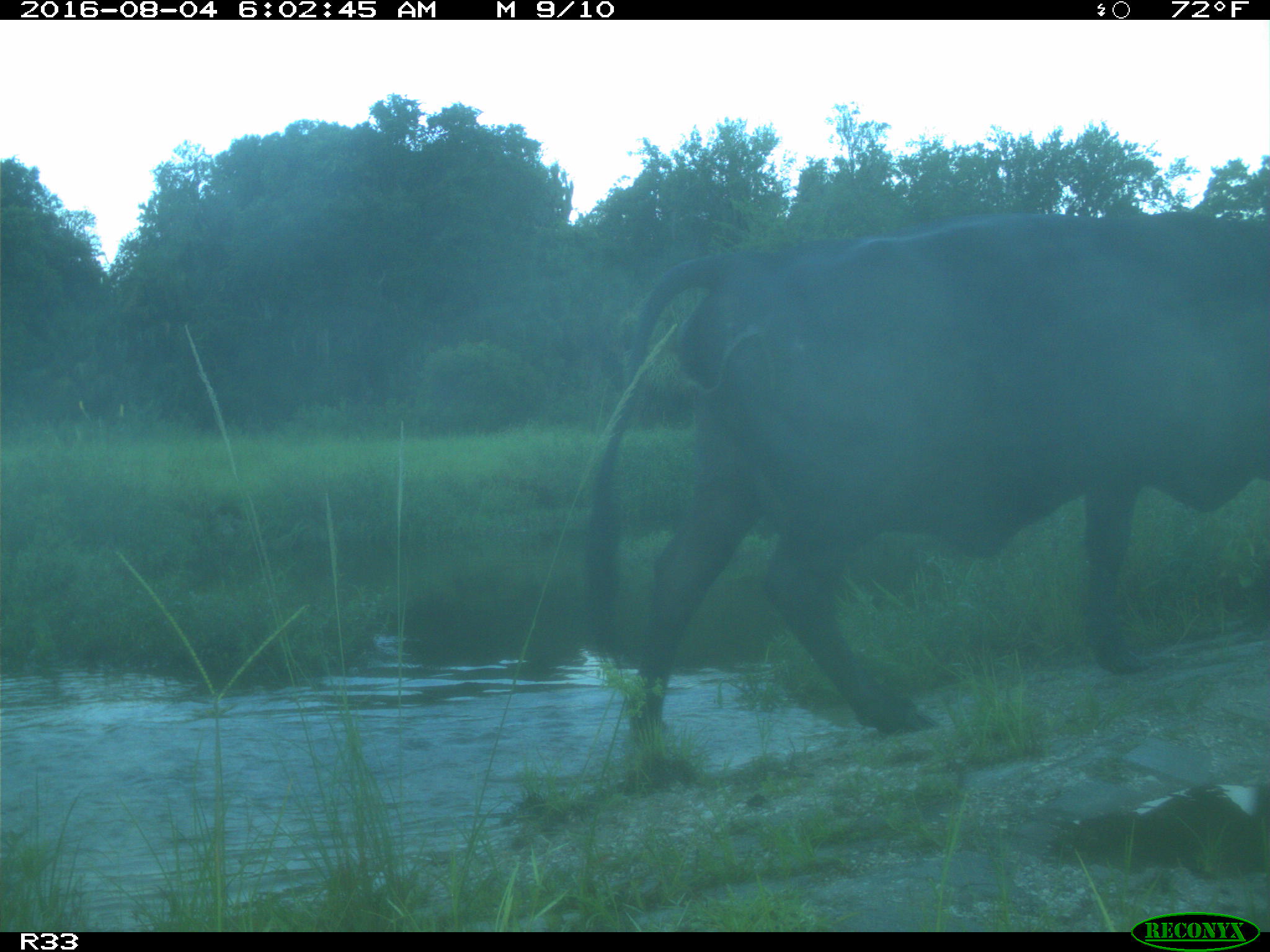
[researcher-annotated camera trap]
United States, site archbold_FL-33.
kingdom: Animalia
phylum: Chordata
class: Mammalia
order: Artiodactyla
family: Bovidae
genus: Bos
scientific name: Bos taurus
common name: domestic cow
Bos taurus (domestic cow).